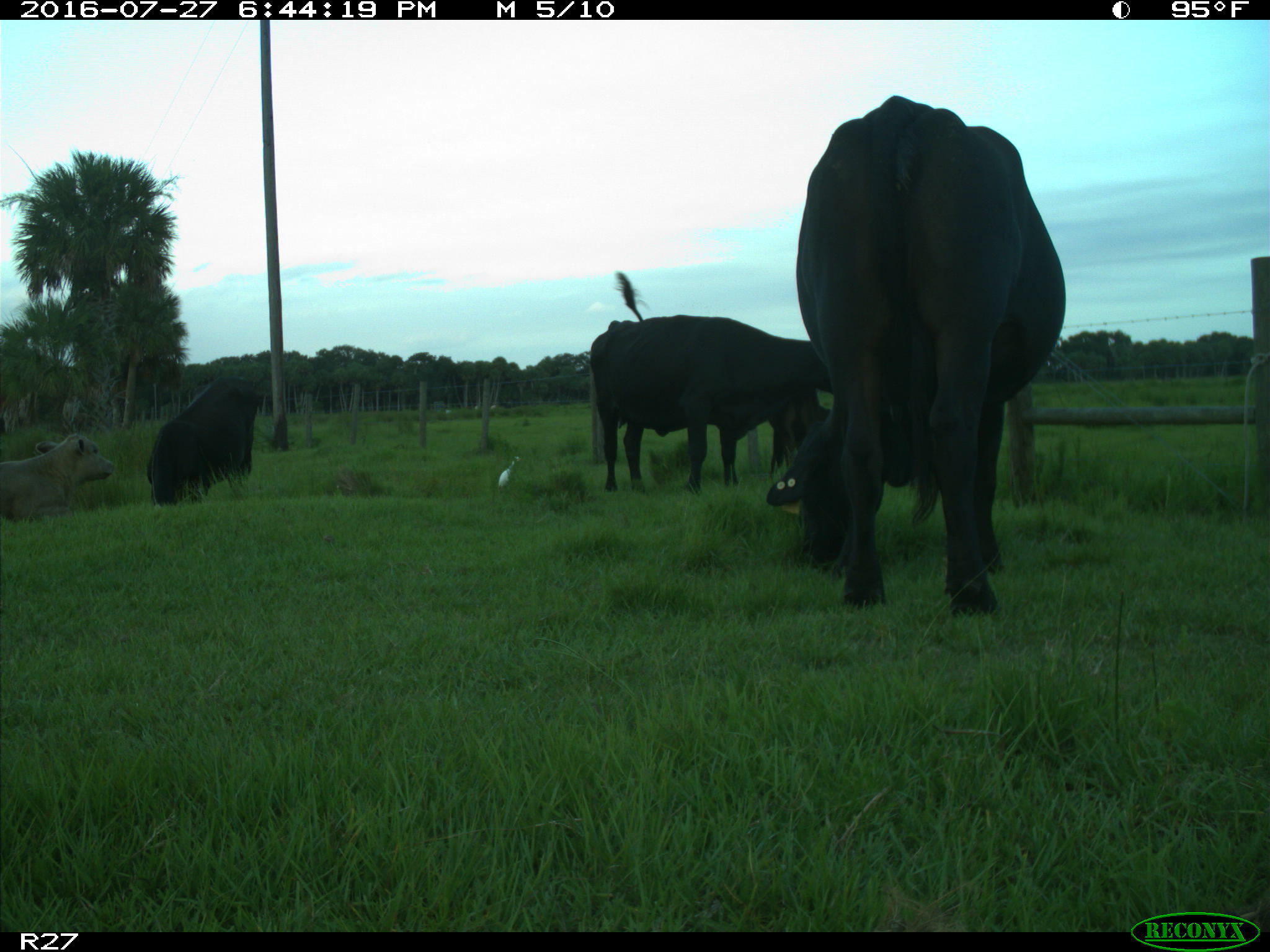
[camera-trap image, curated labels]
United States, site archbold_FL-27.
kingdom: Animalia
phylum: Chordata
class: Mammalia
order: Artiodactyla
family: Bovidae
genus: Bos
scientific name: Bos taurus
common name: domestic cow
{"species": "Bos taurus (domestic cow)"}